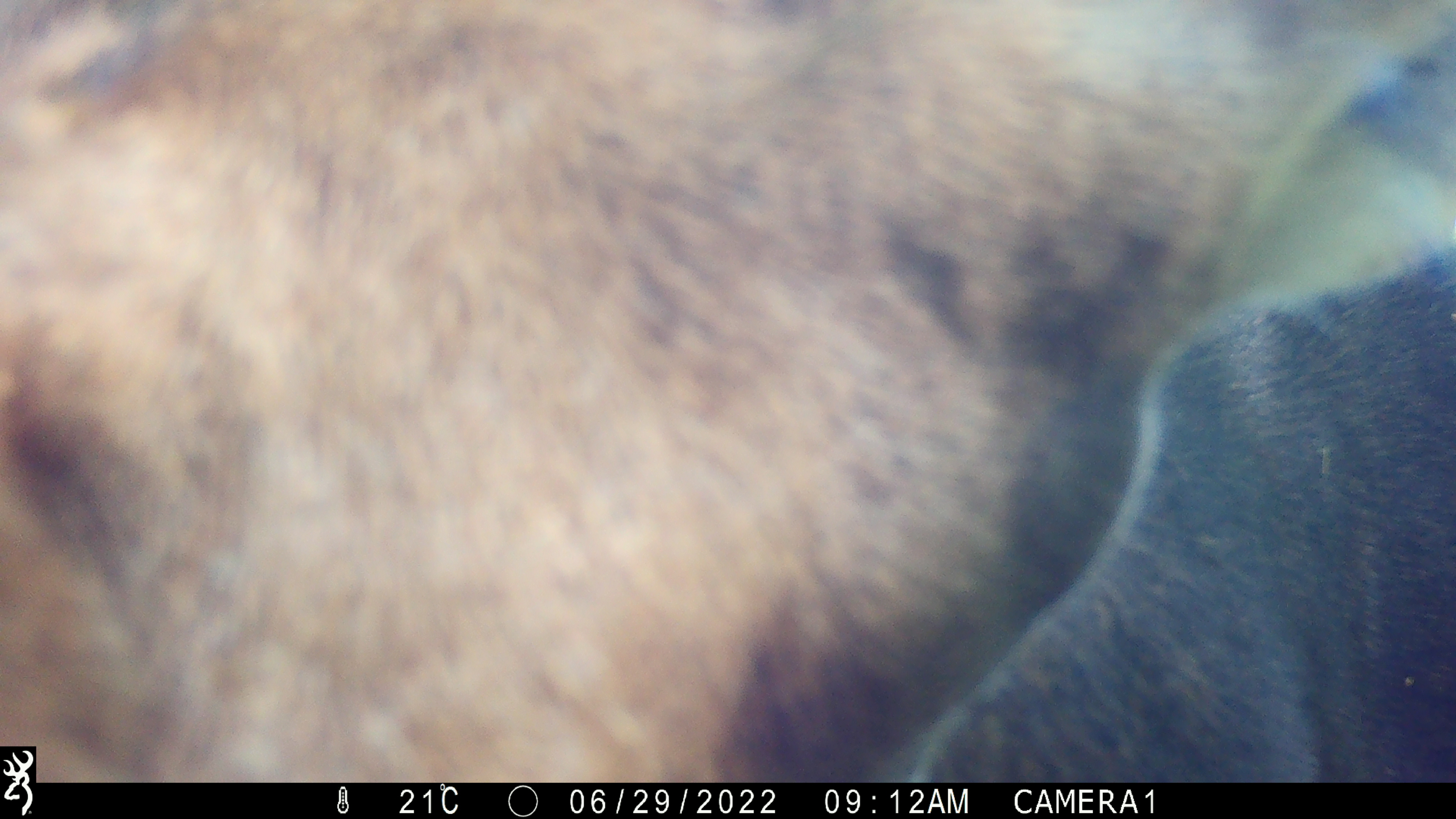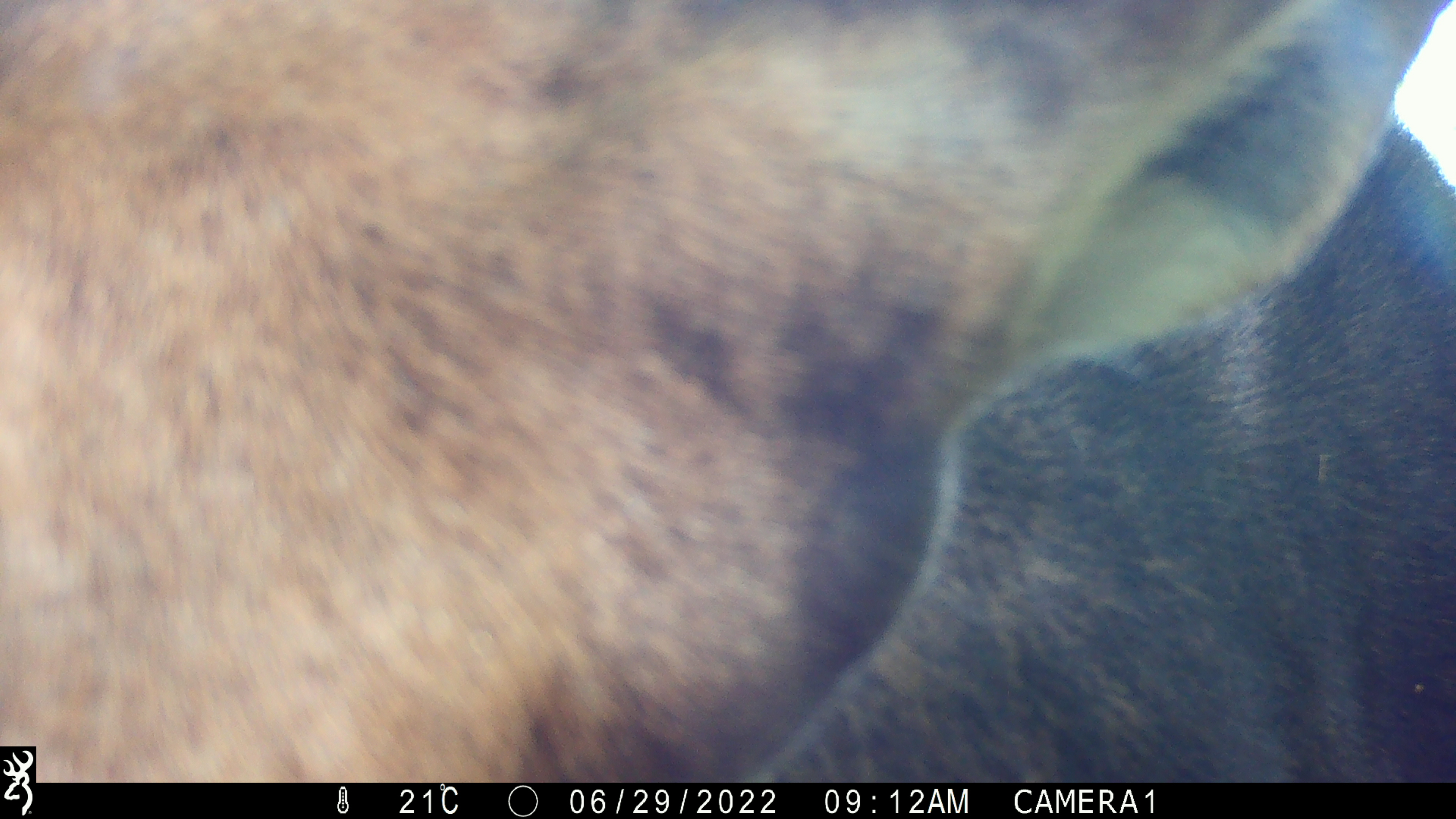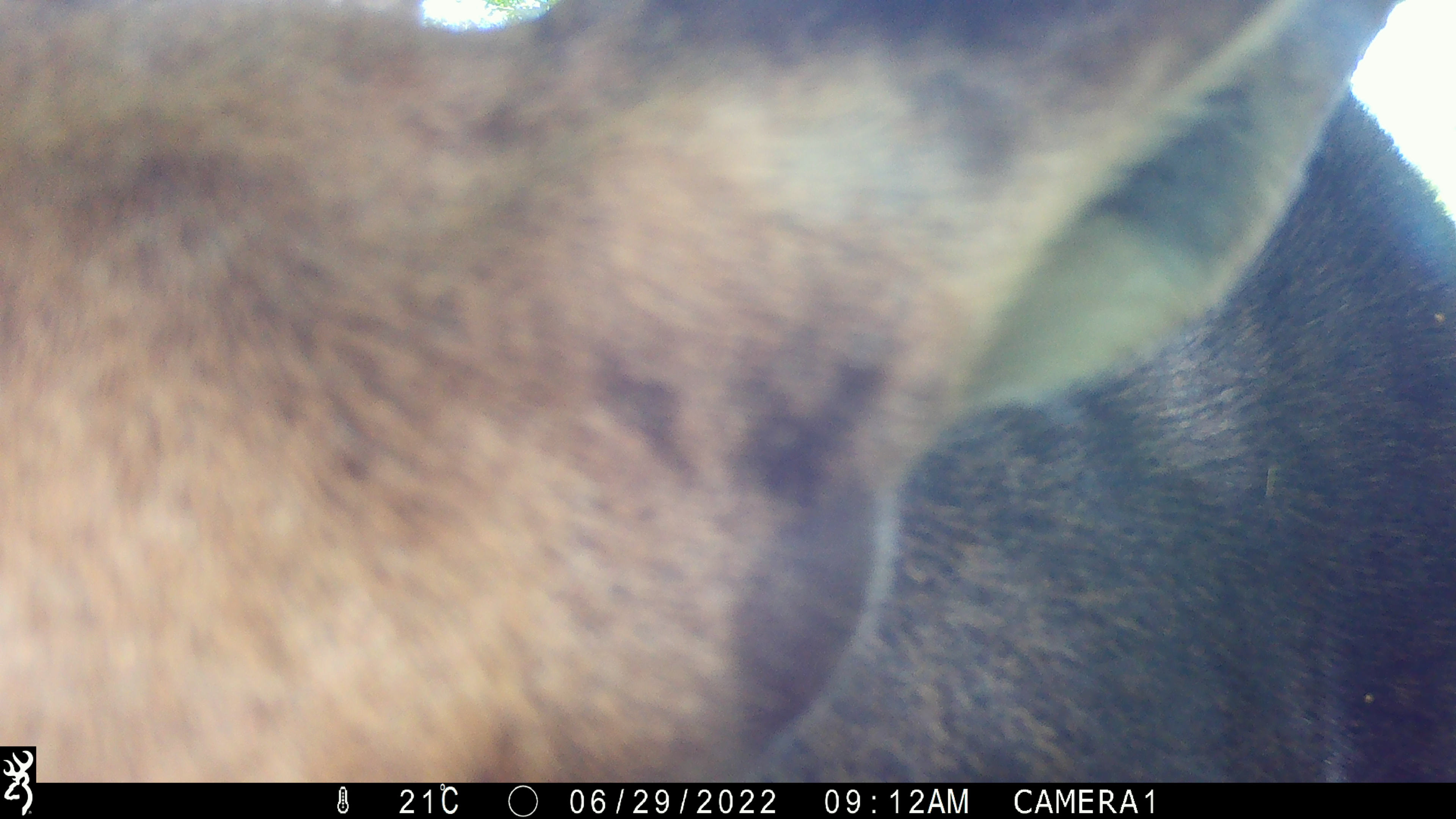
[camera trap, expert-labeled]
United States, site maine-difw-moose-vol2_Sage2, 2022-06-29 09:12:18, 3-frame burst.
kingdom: Animalia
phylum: Chordata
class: Mammalia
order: Artiodactyla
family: Cervidae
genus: Alces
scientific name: Alces alces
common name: moose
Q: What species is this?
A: Moose (Alces alces).